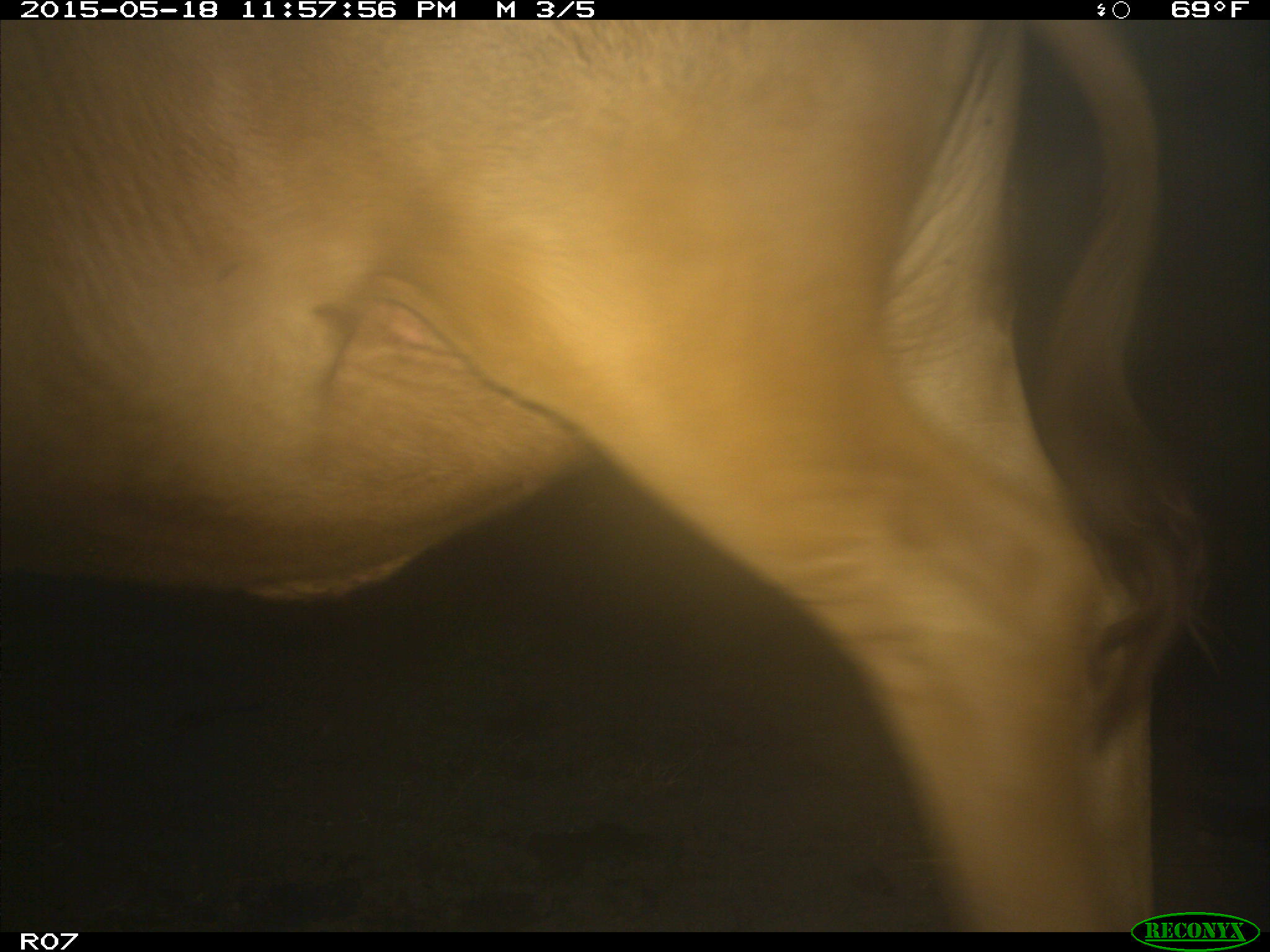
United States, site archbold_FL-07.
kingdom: Animalia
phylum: Chordata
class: Mammalia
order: Artiodactyla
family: Bovidae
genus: Bos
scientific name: Bos taurus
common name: domestic cow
Bos taurus (domestic cow).